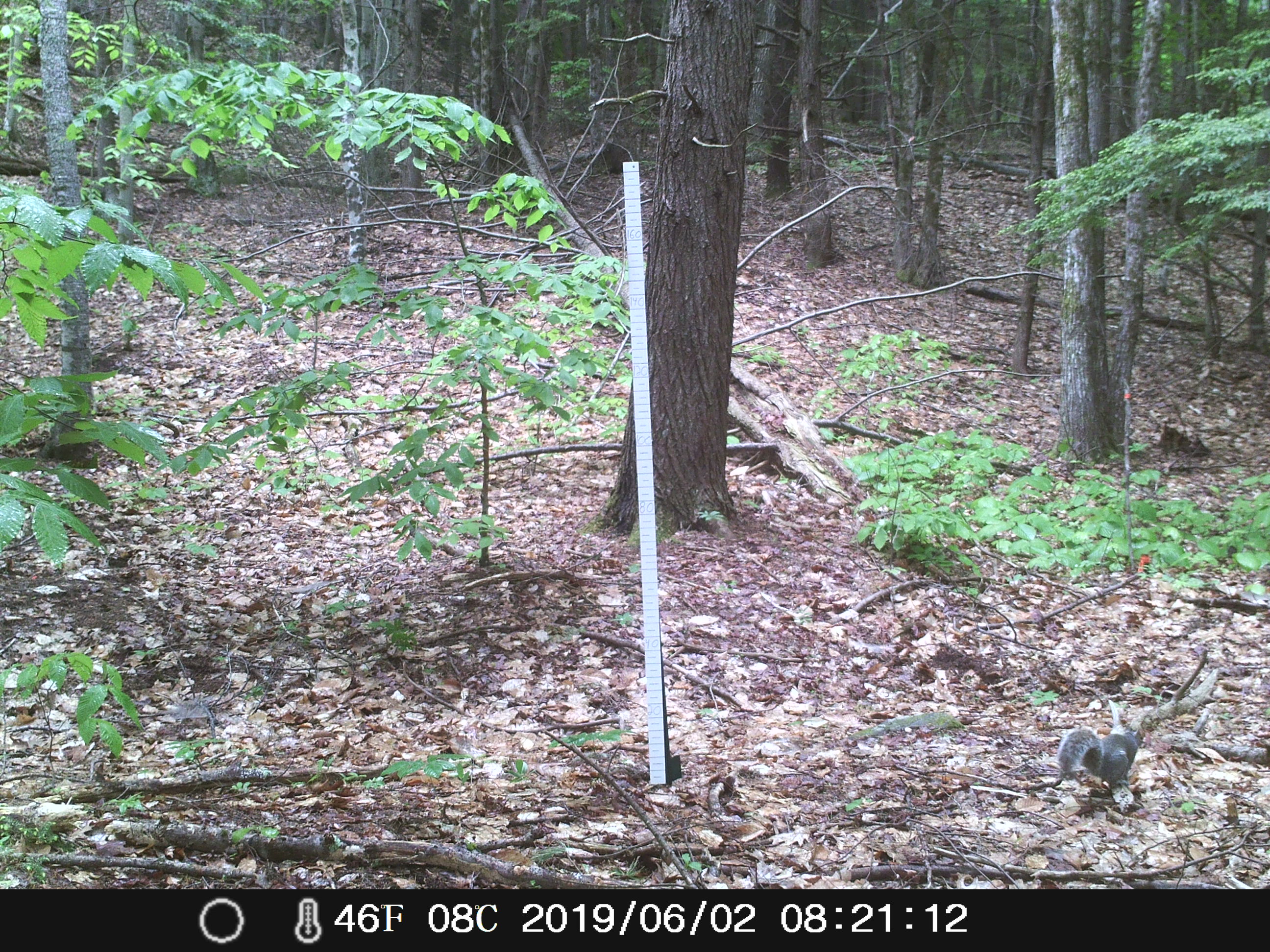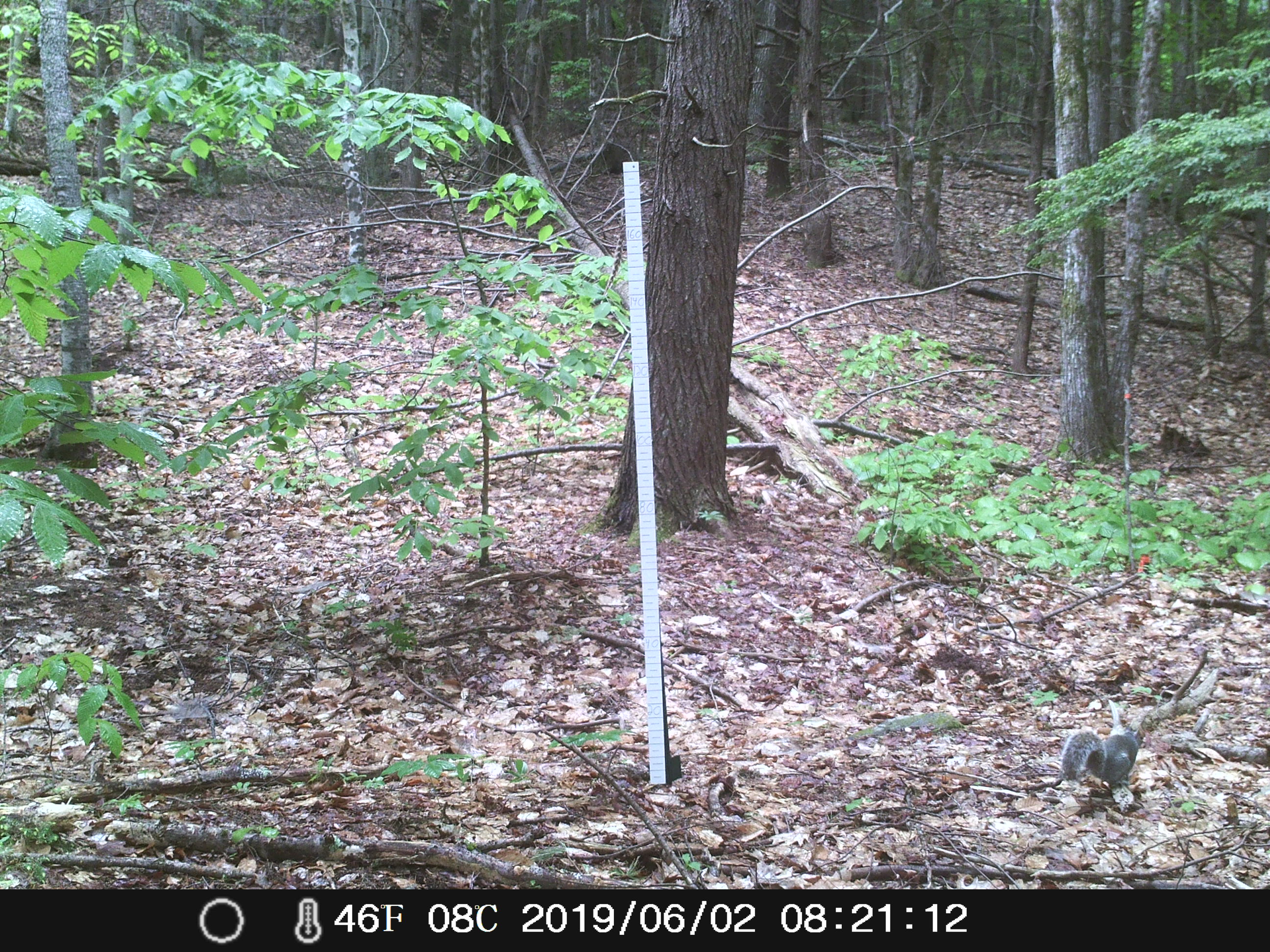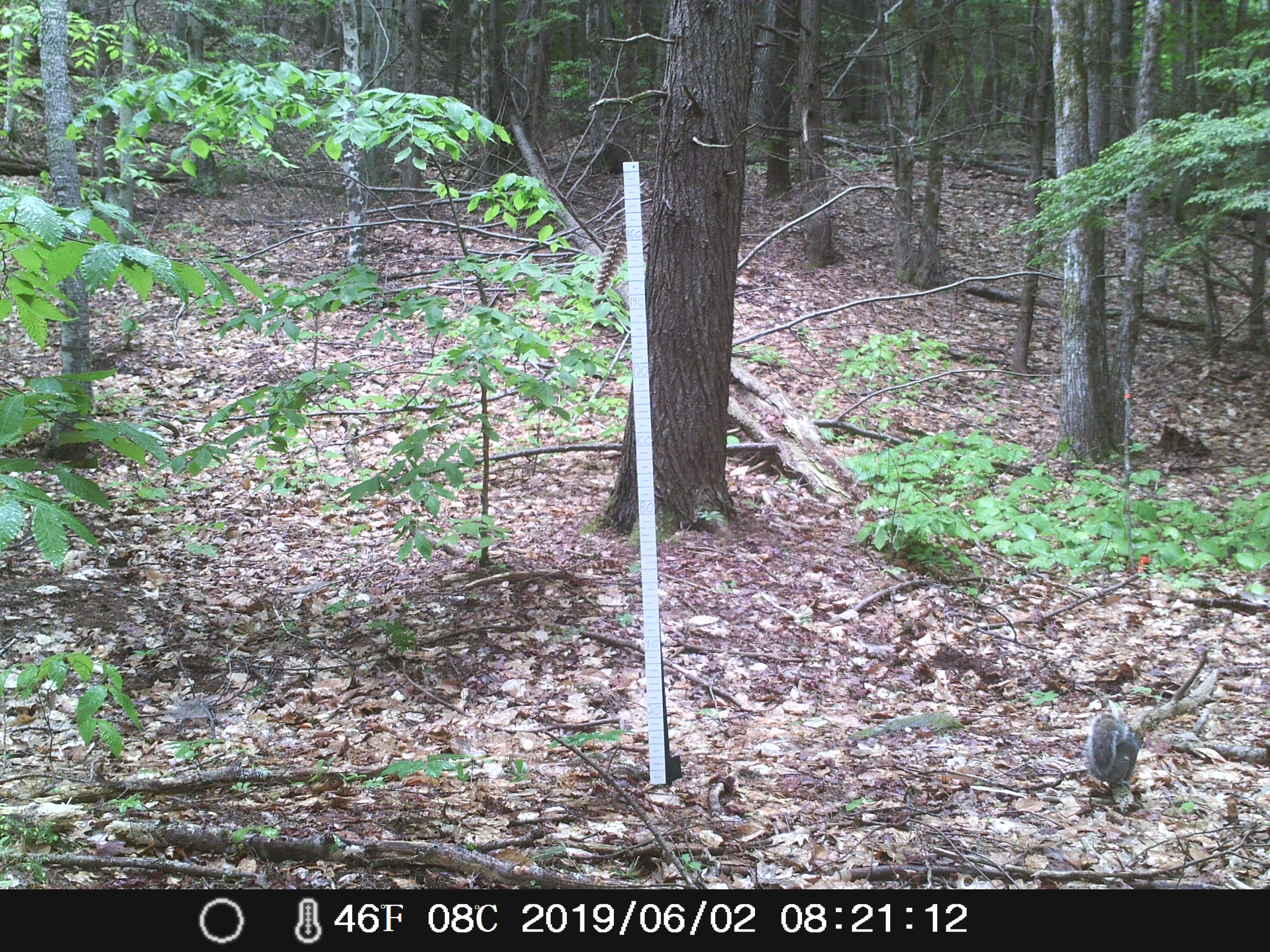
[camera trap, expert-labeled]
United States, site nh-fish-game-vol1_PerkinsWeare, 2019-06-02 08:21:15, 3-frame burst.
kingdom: Animalia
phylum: Chordata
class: Mammalia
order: Rodentia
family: Sciuridae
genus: Sciurus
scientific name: Sciurus carolinensis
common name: gray squirrel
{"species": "gray squirrel (Sciurus carolinensis)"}